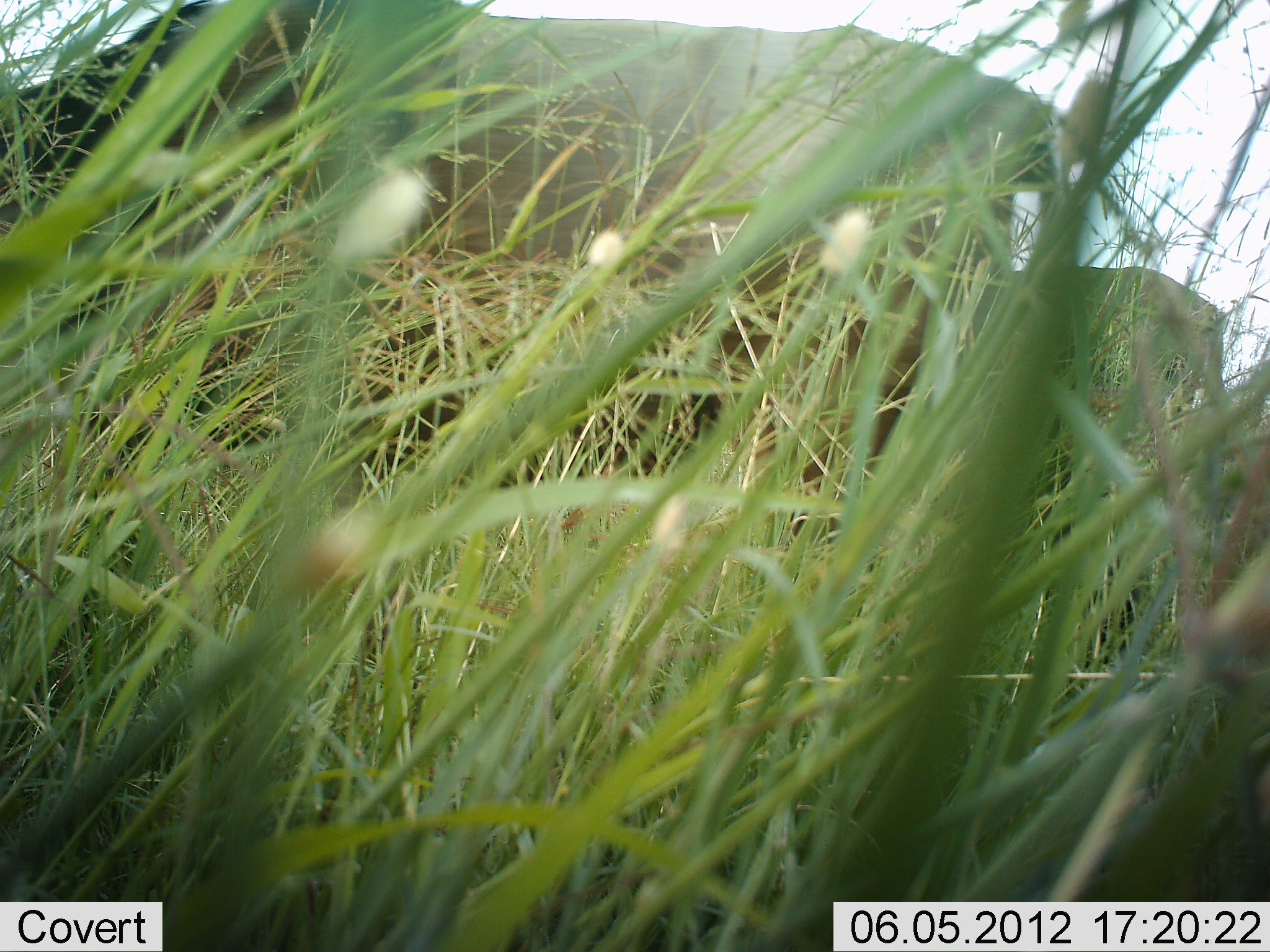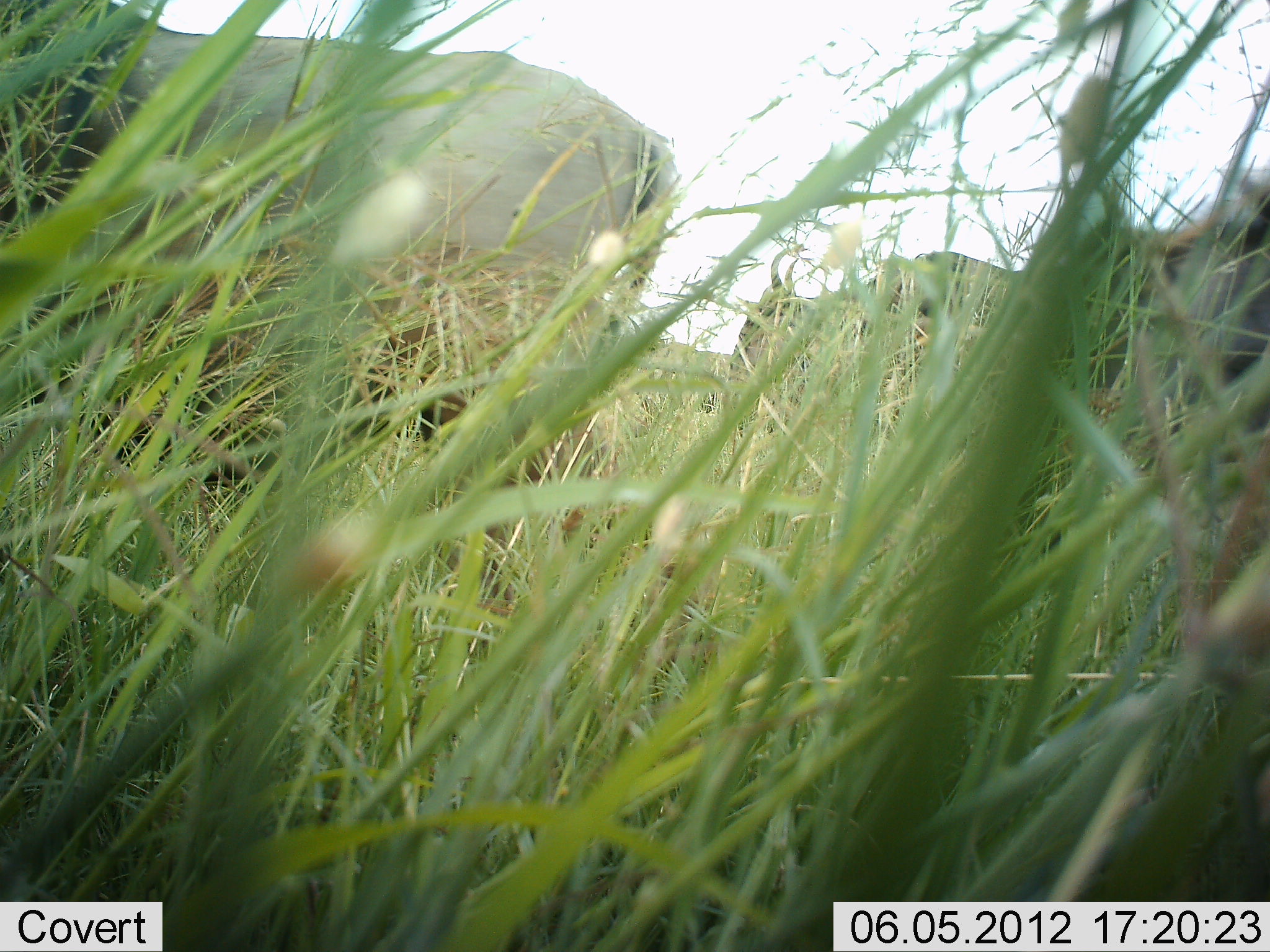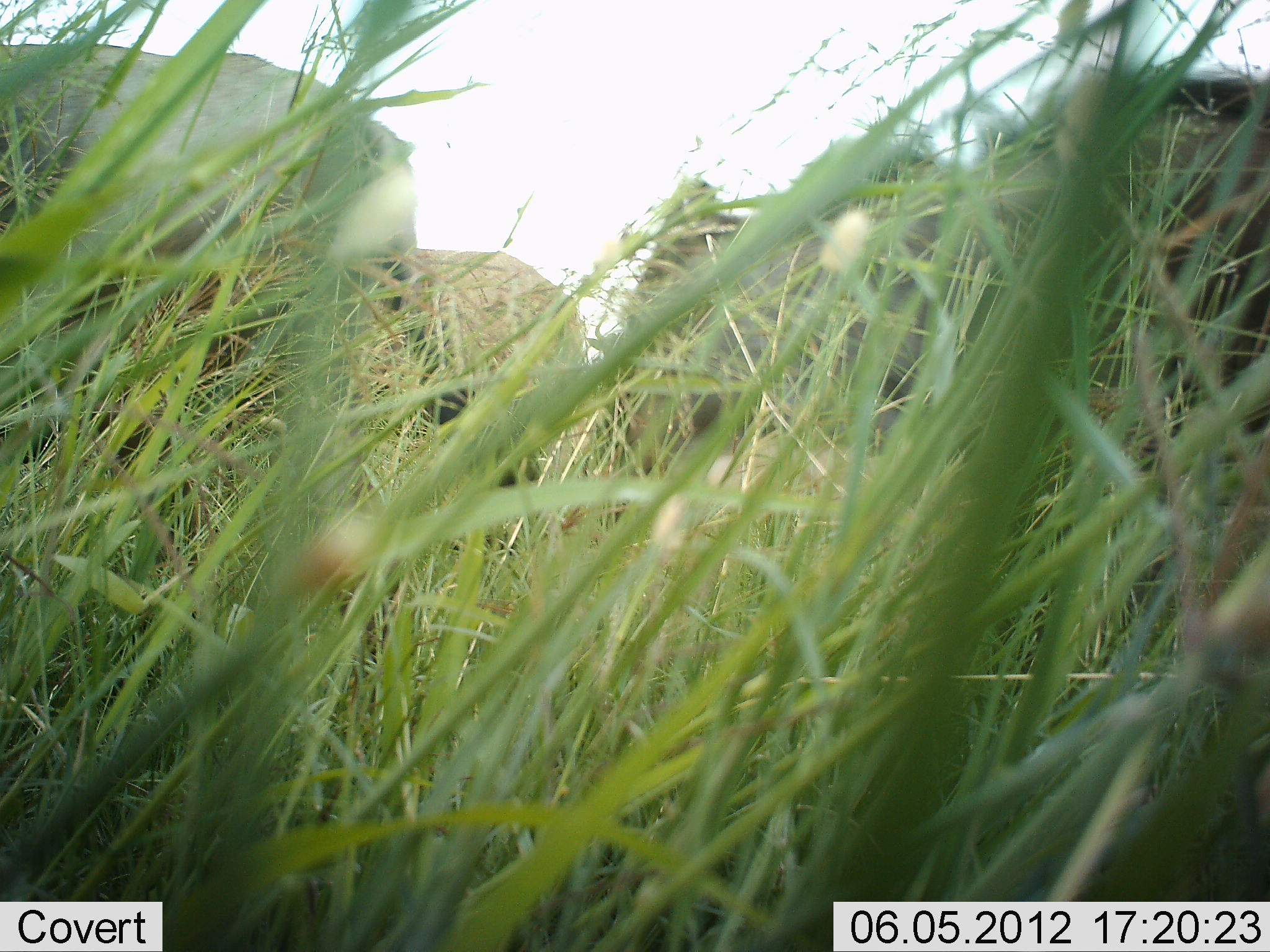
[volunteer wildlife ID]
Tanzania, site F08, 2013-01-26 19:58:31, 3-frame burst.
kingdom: Animalia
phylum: Chordata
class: Mammalia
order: Artiodactyla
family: Bovidae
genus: Connochaetes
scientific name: Connochaetes taurinus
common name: blue wildebeest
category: wildebeest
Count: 4.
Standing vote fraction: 13%.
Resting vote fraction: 0%.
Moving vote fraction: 100%.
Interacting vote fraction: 0%.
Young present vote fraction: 0%.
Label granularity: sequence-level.